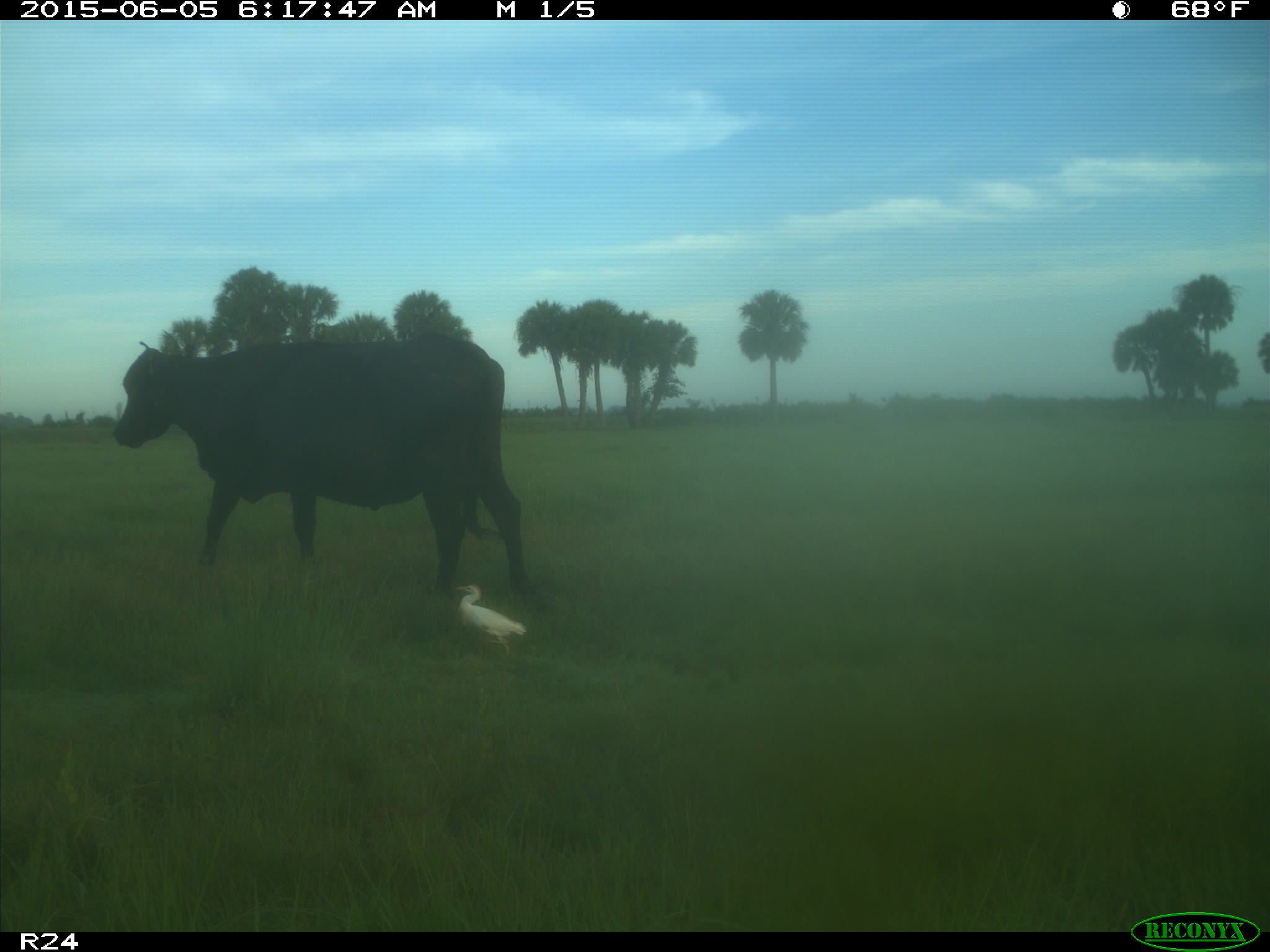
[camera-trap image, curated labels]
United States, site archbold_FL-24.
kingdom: Animalia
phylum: Chordata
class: Mammalia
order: Artiodactyla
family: Bovidae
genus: Bos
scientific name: Bos taurus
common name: domestic cow